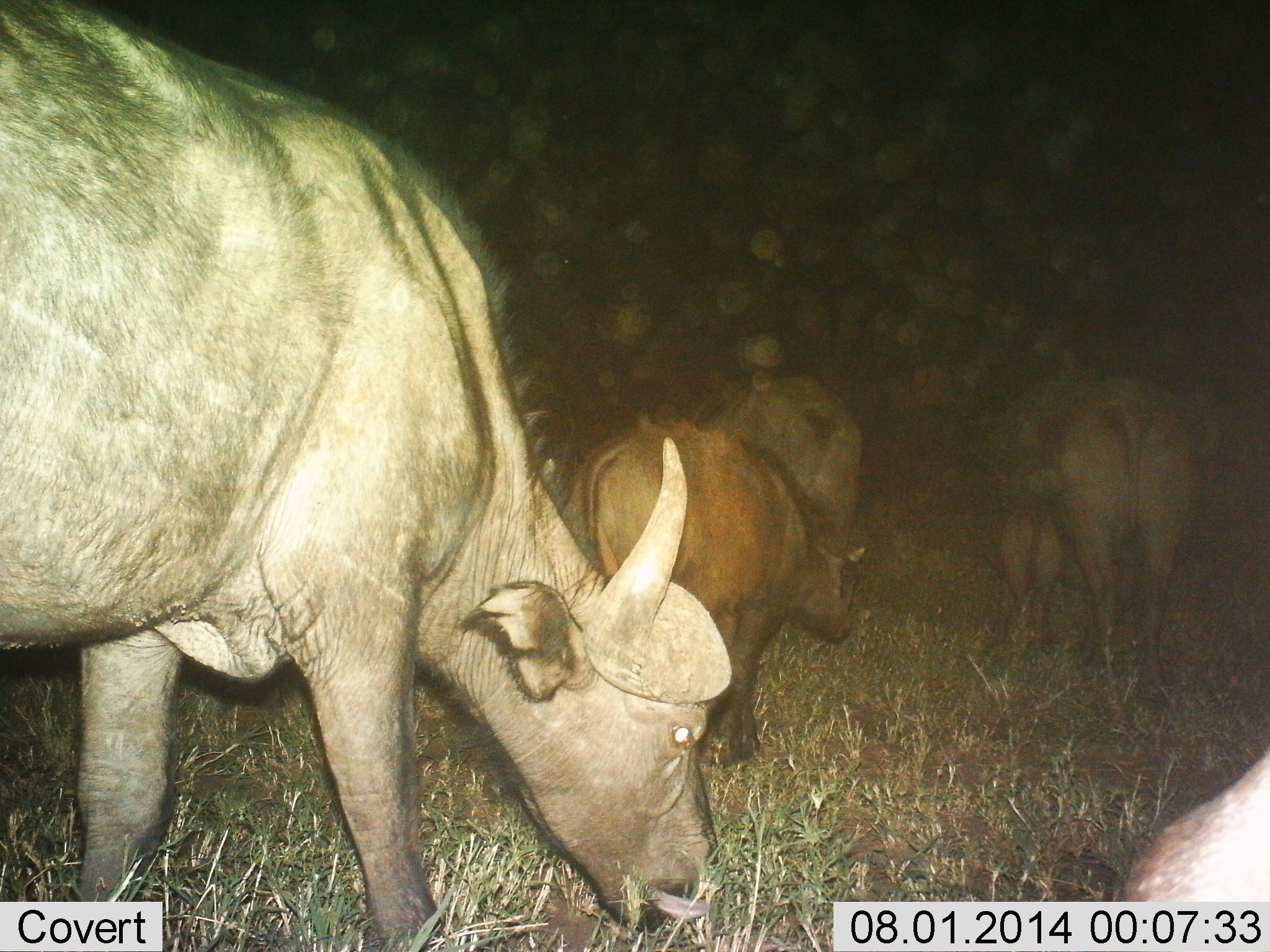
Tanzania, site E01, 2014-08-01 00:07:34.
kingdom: Animalia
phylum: Chordata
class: Mammalia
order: Artiodactyla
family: Bovidae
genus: Syncerus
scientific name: Syncerus caffer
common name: cape buffalo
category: buffalo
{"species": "buffalo (cape buffalo) (Syncerus caffer)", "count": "5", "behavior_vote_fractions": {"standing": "60%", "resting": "0%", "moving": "30%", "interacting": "0%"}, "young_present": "40%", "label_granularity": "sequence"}